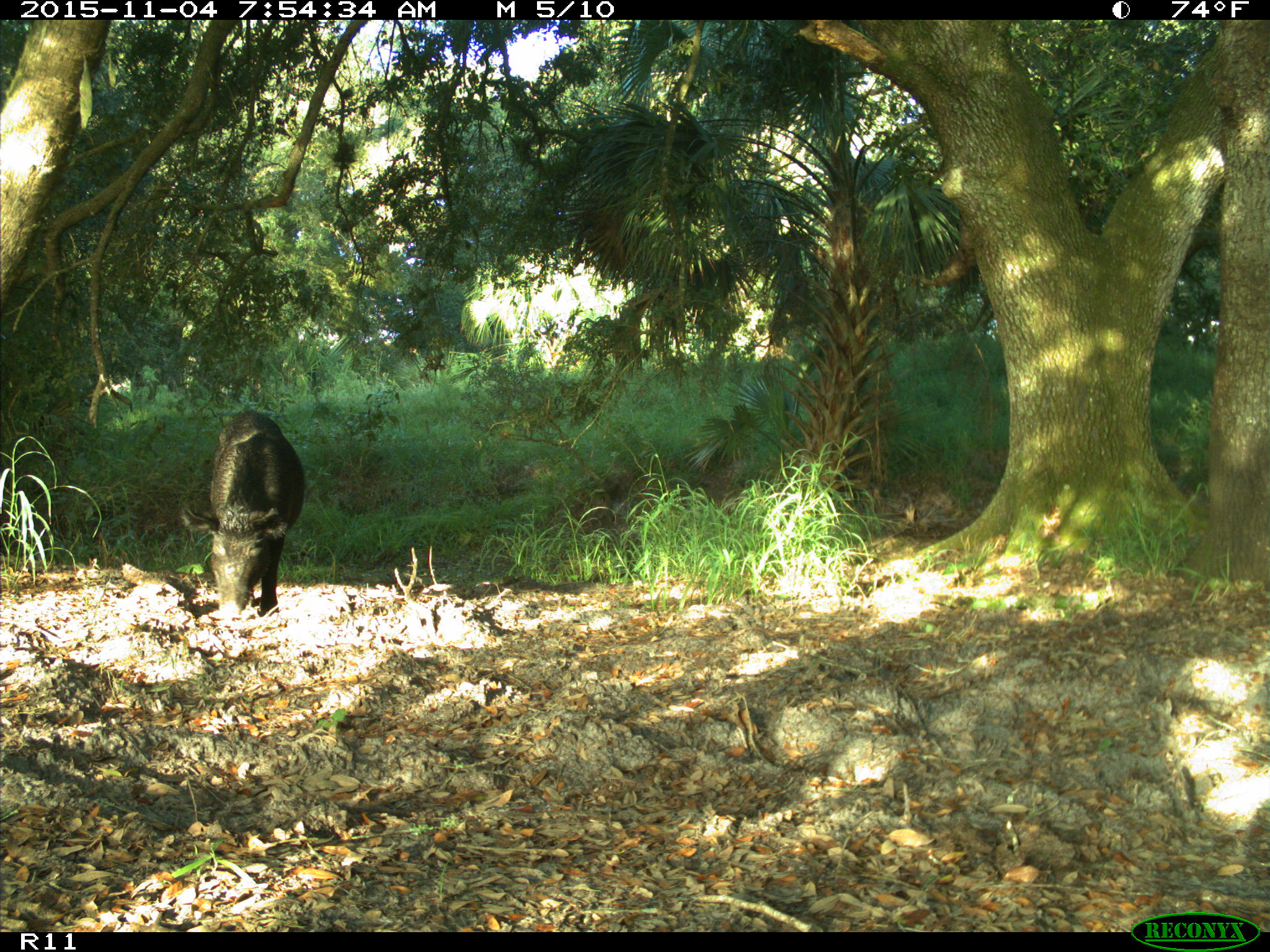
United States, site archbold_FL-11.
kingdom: Animalia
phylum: Chordata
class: Mammalia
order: Artiodactyla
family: Suidae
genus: Sus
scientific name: Sus scrofa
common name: wild boar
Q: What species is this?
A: Sus scrofa (wild boar).